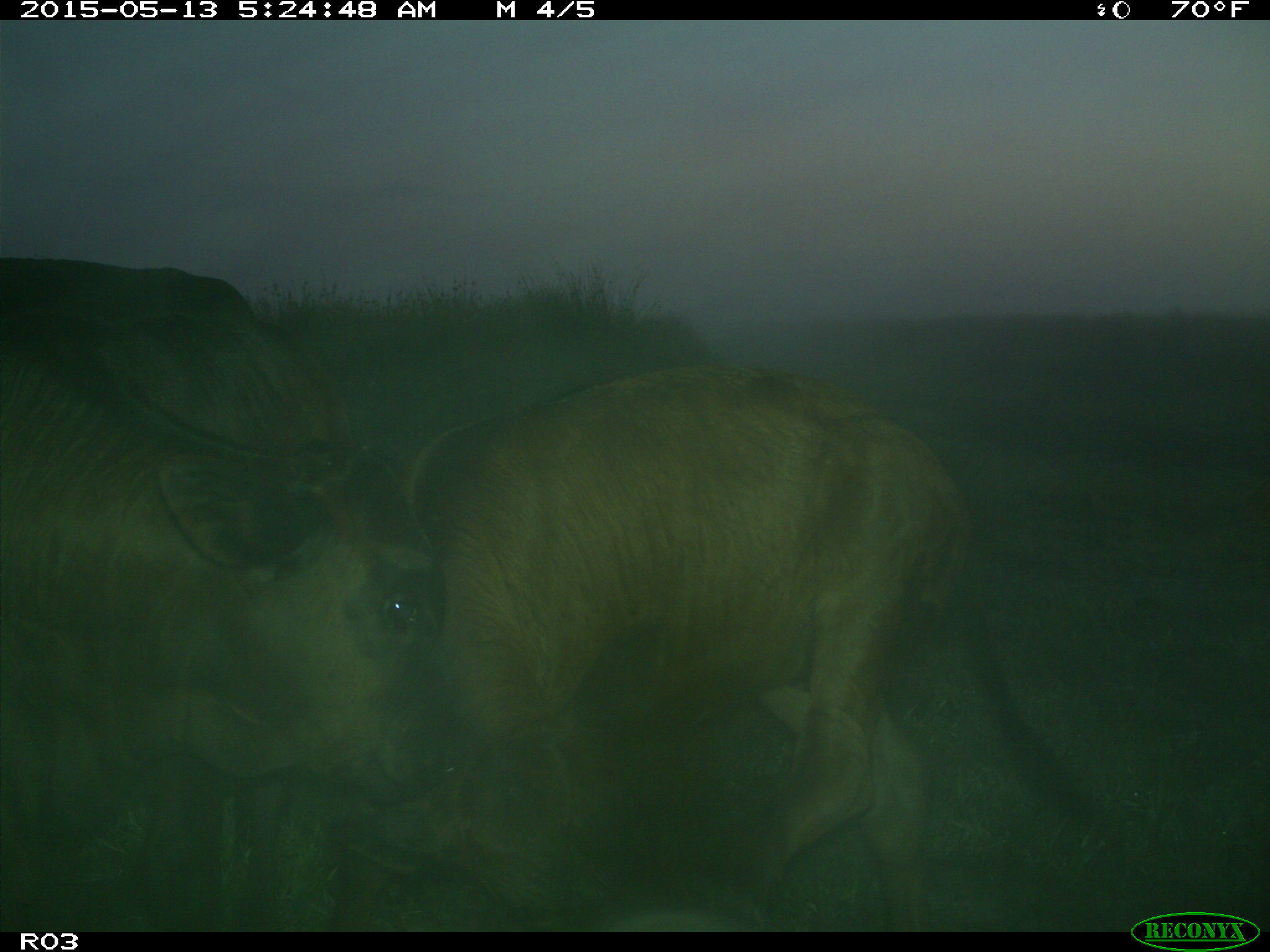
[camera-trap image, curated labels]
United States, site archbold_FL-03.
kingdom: Animalia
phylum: Chordata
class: Mammalia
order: Artiodactyla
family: Bovidae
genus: Bos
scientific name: Bos taurus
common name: domestic cow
Bos taurus (domestic cow).